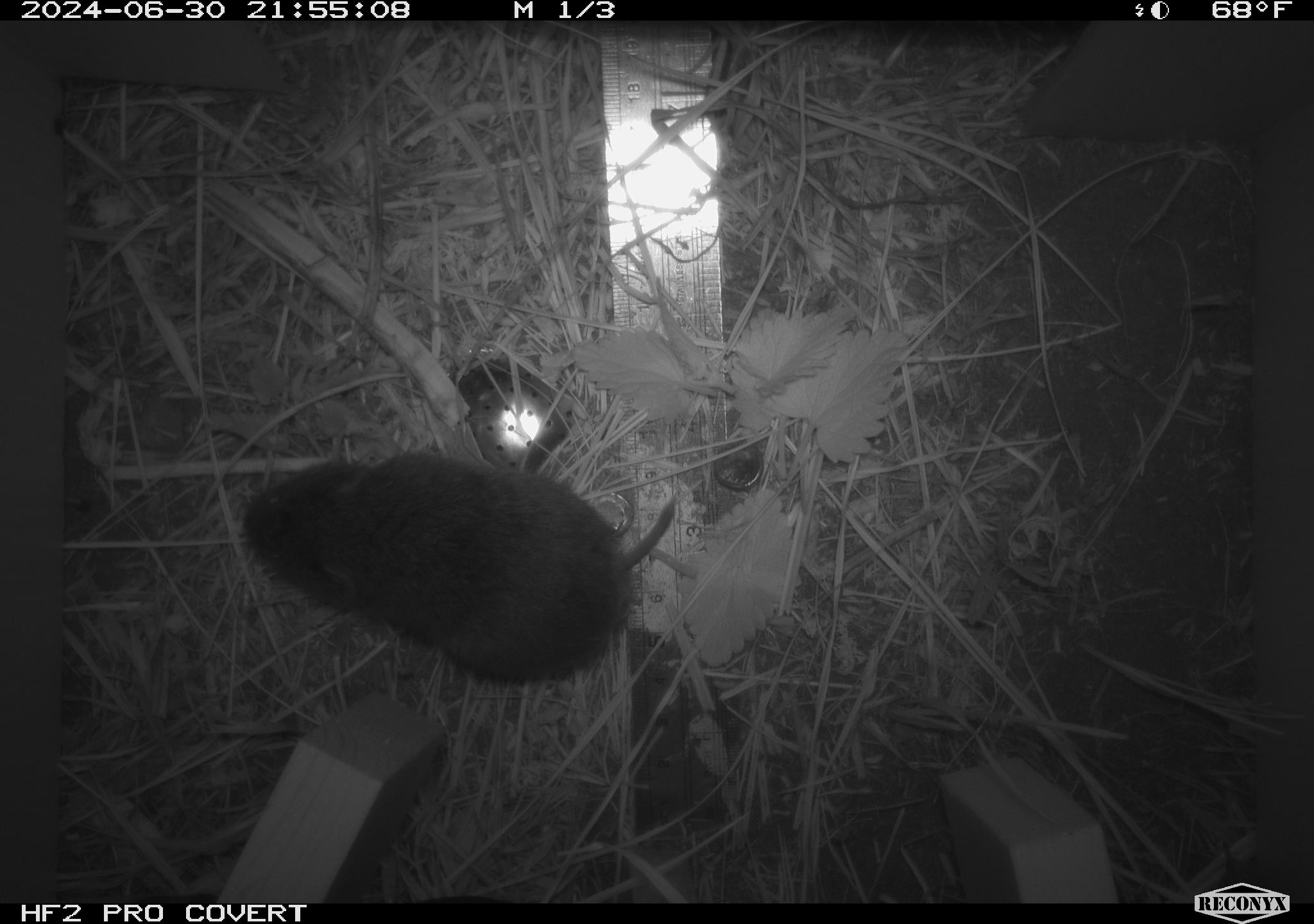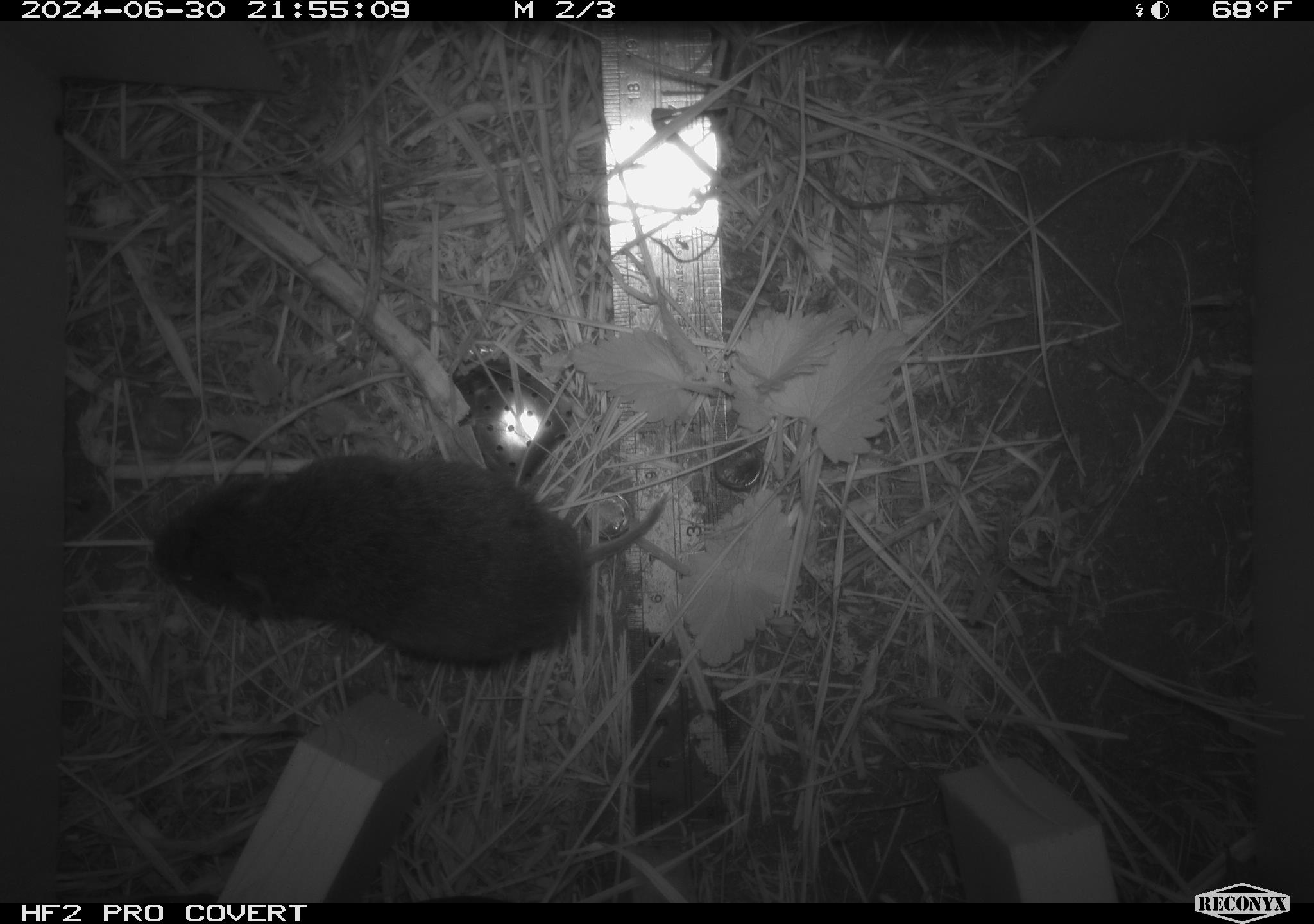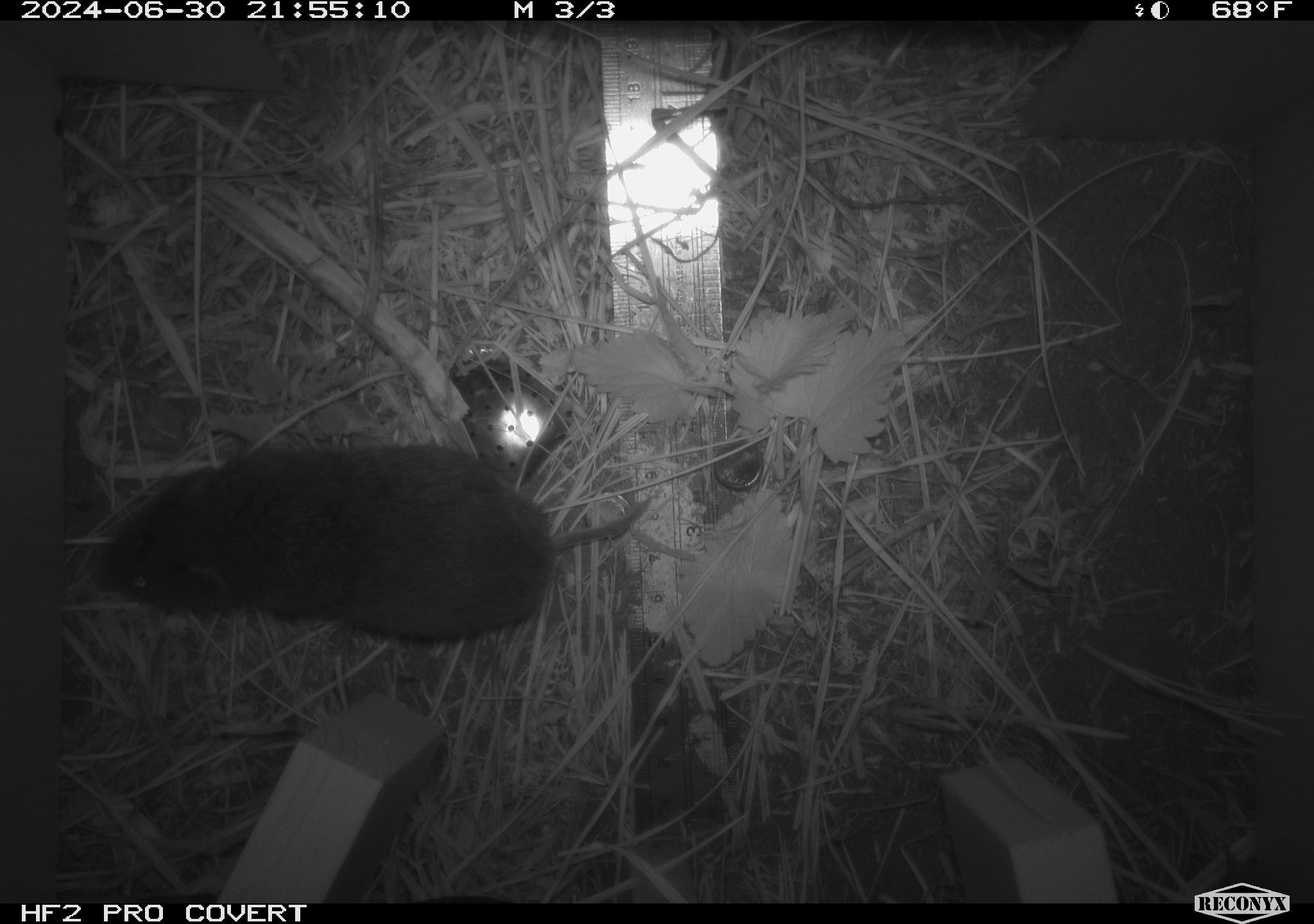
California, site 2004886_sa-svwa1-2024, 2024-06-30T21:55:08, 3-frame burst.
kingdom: Animalia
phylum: Chordata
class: Mammalia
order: Rodentia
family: Cricetidae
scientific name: Arvicolinae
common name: voles, lemmings, and muskrats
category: arvicolinae subfamily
Arvicolinae subfamily (voles, lemmings, and muskrats) (Arvicolinae).